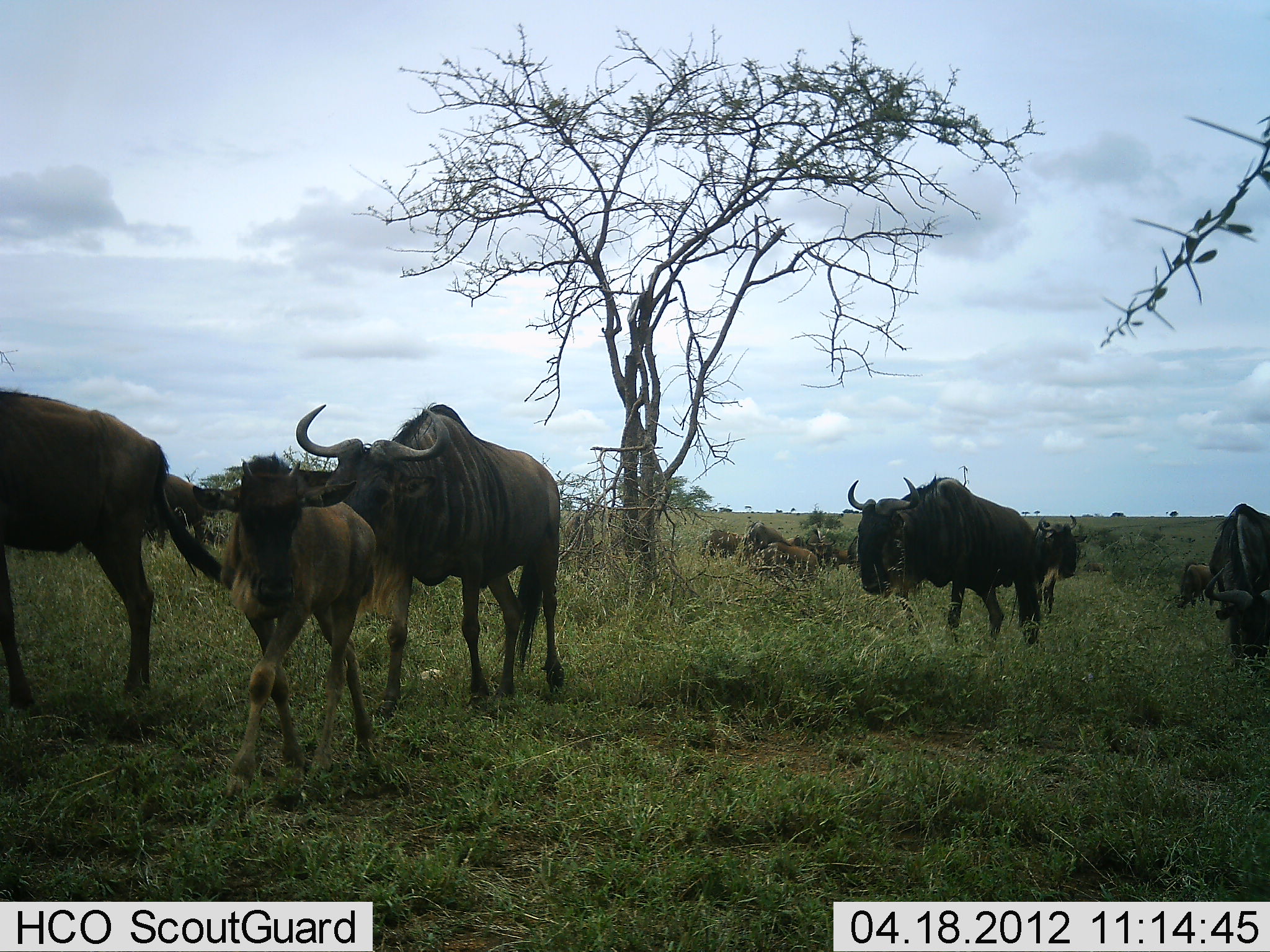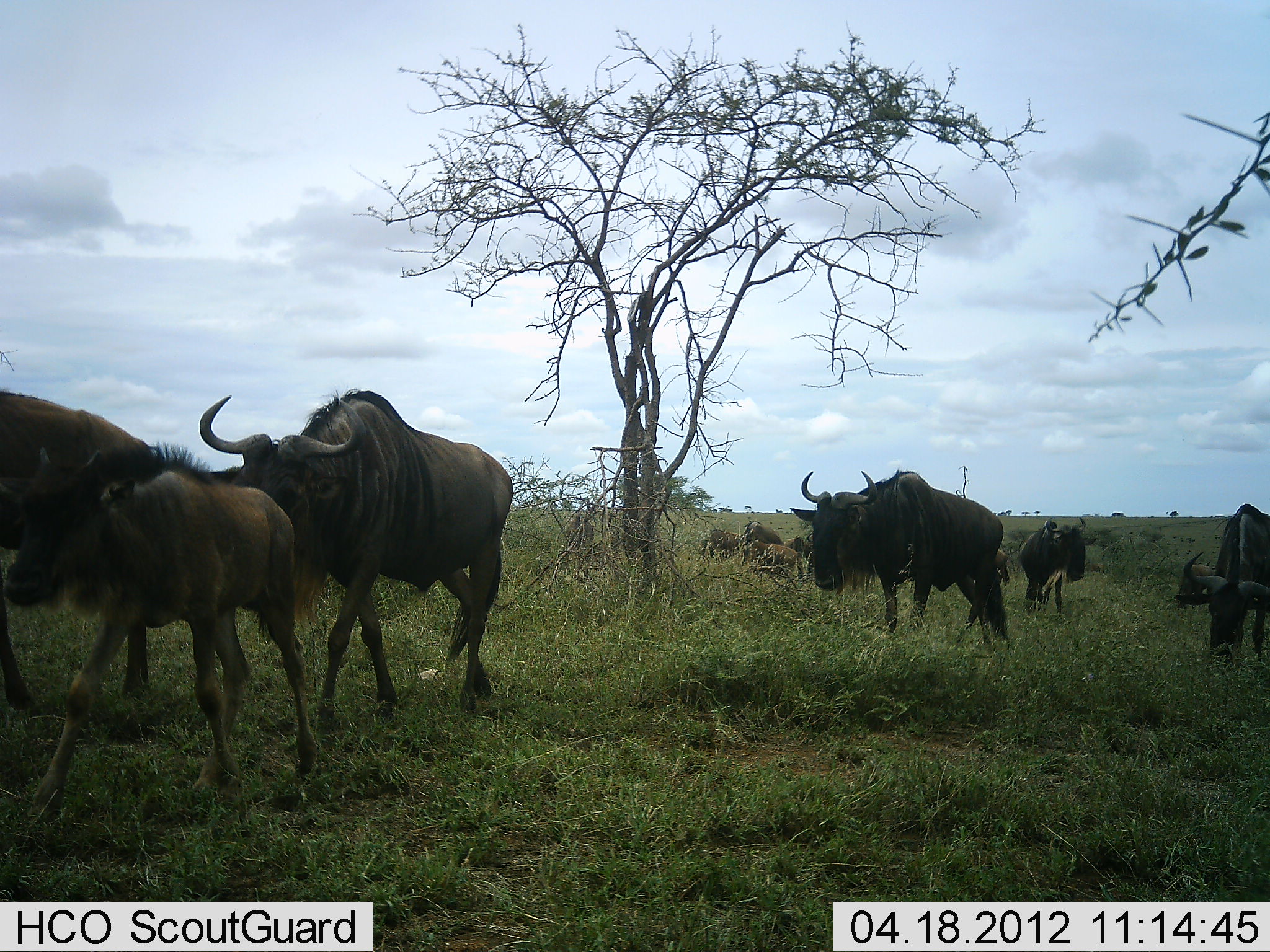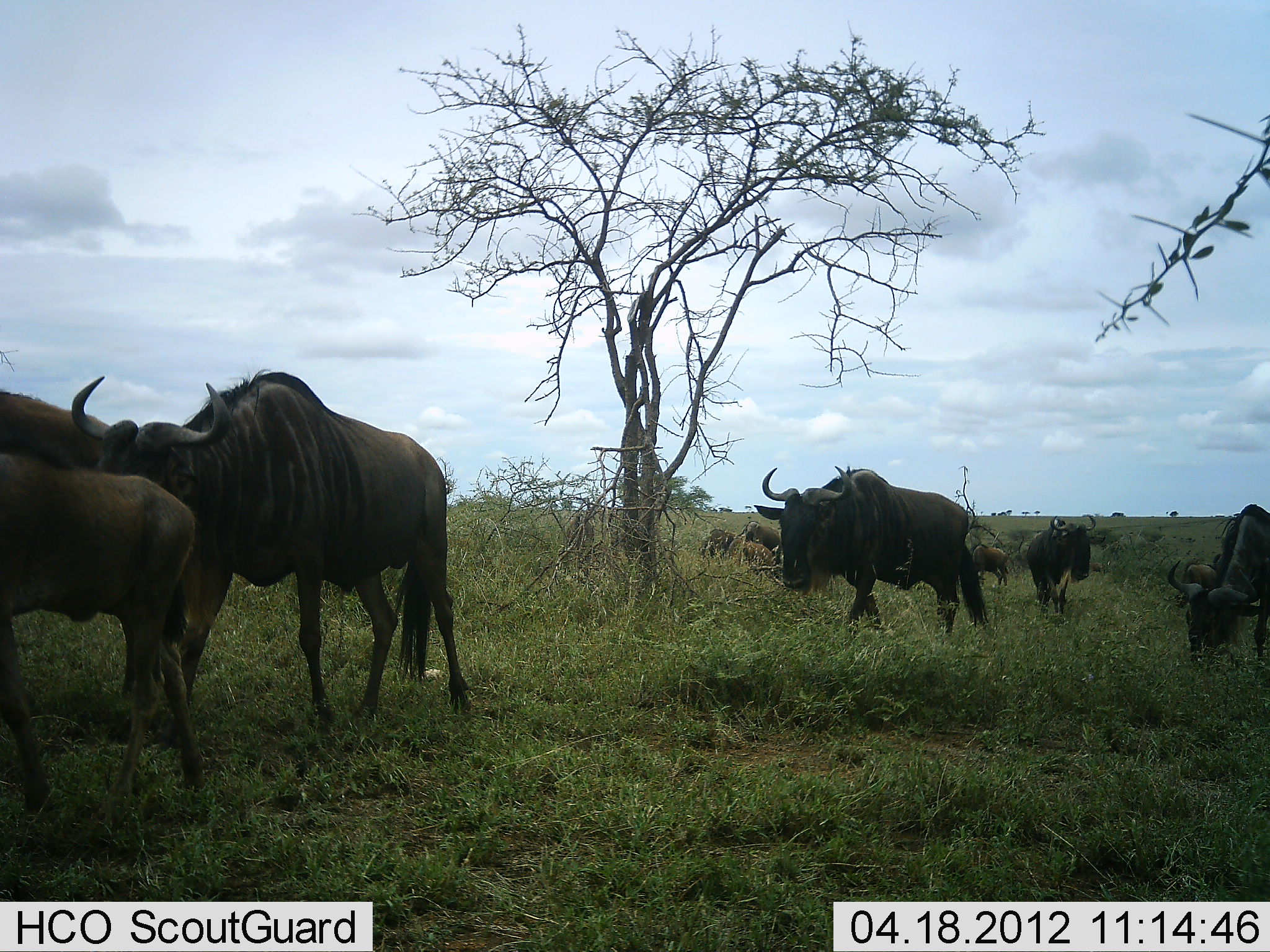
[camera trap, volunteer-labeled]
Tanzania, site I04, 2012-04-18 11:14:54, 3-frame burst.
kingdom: Animalia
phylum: Chordata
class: Mammalia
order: Artiodactyla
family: Bovidae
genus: Connochaetes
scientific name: Connochaetes taurinus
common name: blue wildebeest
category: wildebeest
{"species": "wildebeest (blue wildebeest) (Connochaetes taurinus)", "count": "11-50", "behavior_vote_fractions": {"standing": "25%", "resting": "6%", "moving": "100%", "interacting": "0%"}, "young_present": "81%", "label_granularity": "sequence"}